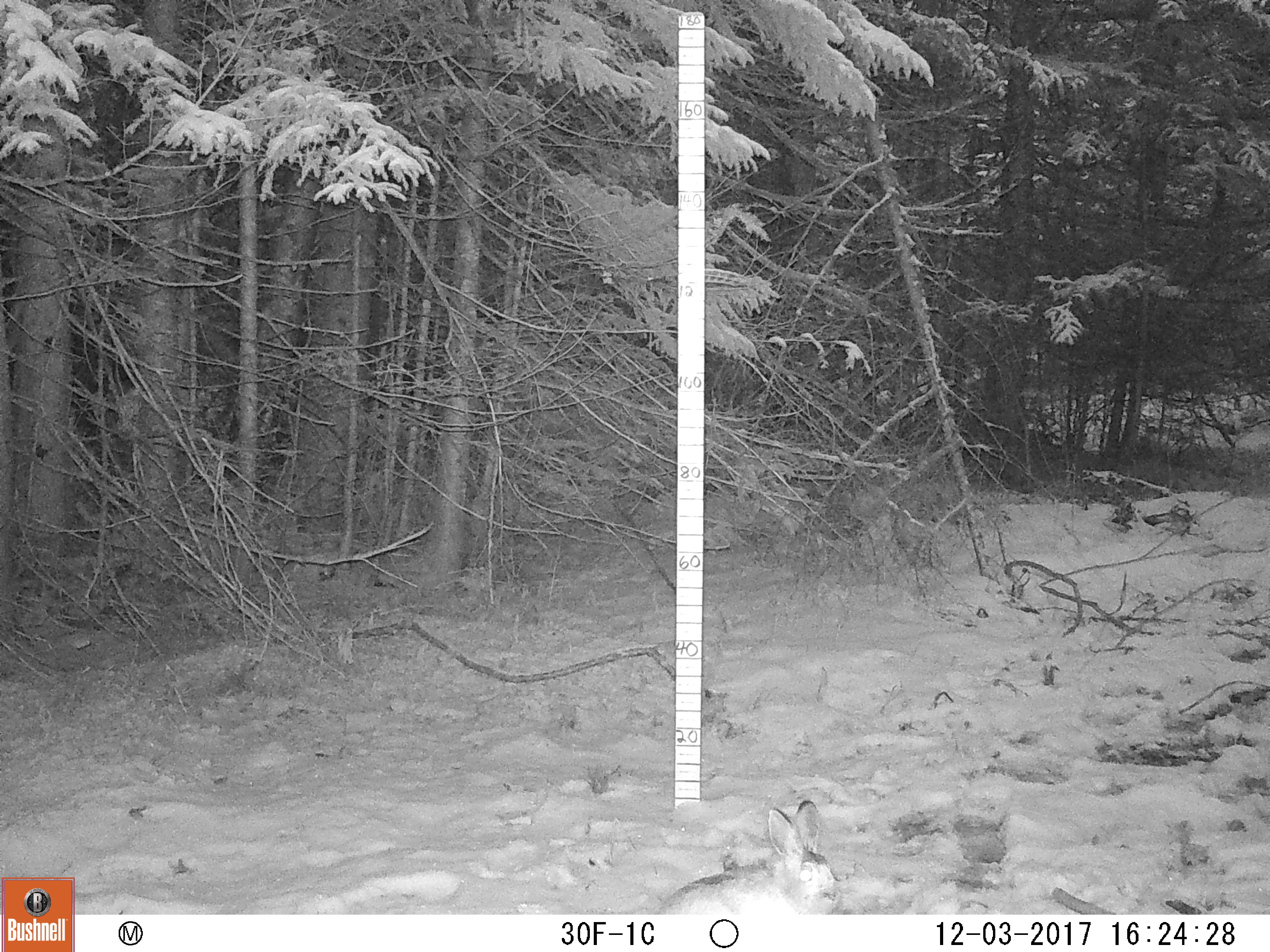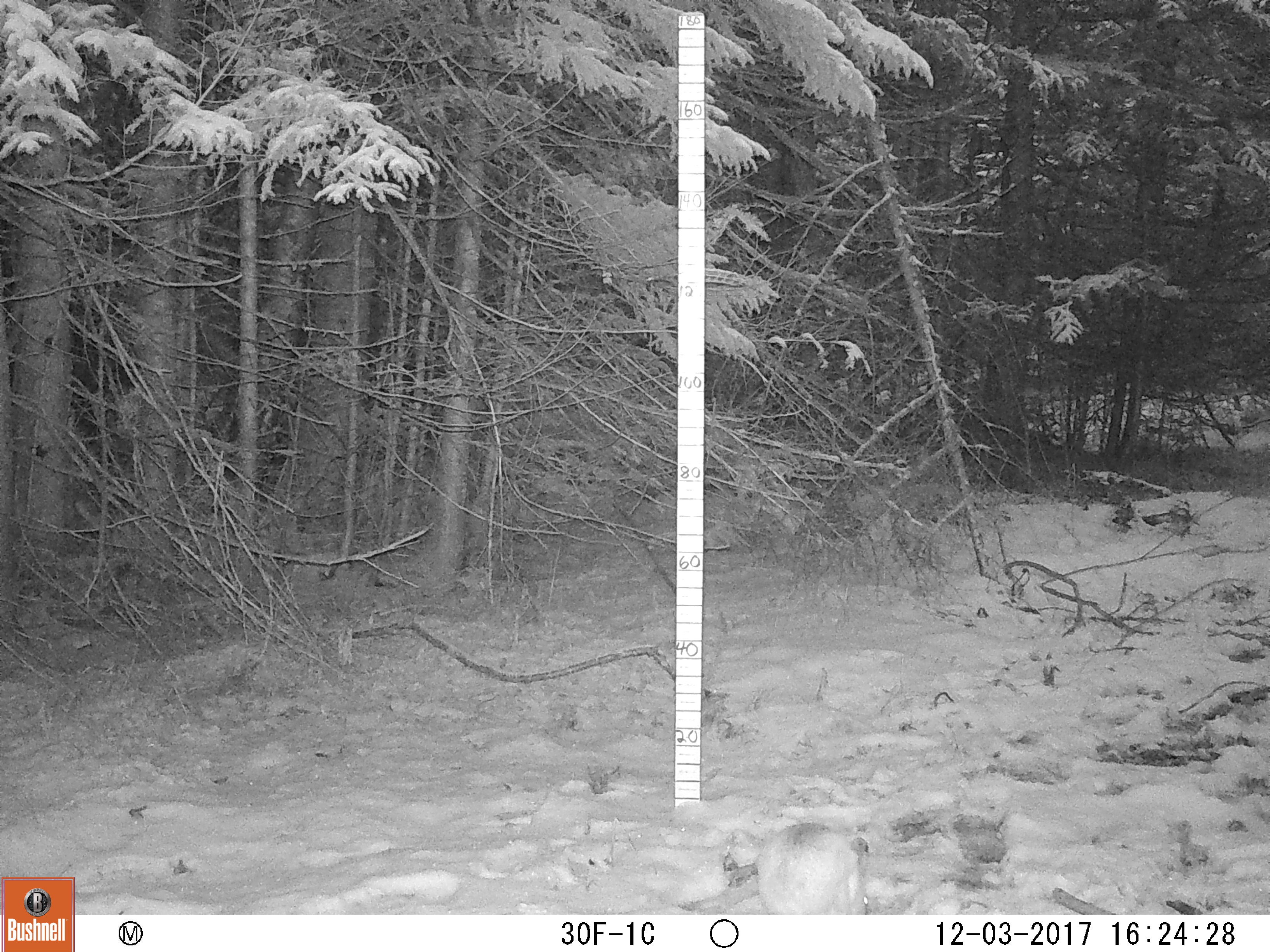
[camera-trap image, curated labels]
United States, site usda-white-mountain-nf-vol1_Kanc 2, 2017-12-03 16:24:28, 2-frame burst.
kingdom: Animalia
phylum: Chordata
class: Mammalia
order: Lagomorpha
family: Leporidae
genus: Lepus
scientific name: Lepus americanus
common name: snowshoe hare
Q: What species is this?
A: Snowshoe hare (Lepus americanus).